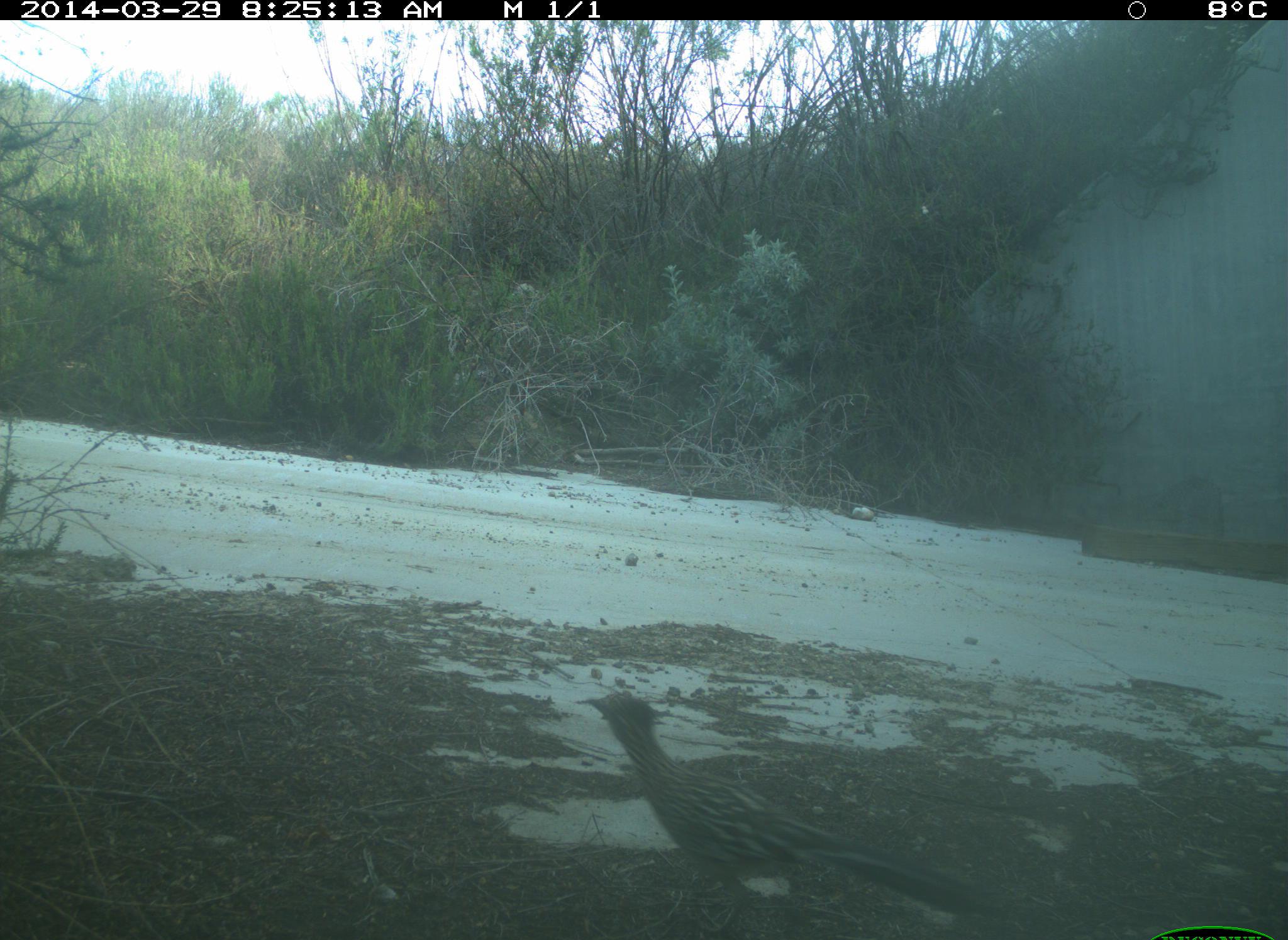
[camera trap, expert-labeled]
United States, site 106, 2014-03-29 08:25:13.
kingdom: Animalia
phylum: Chordata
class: Aves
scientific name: Aves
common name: bird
Bird (Aves).